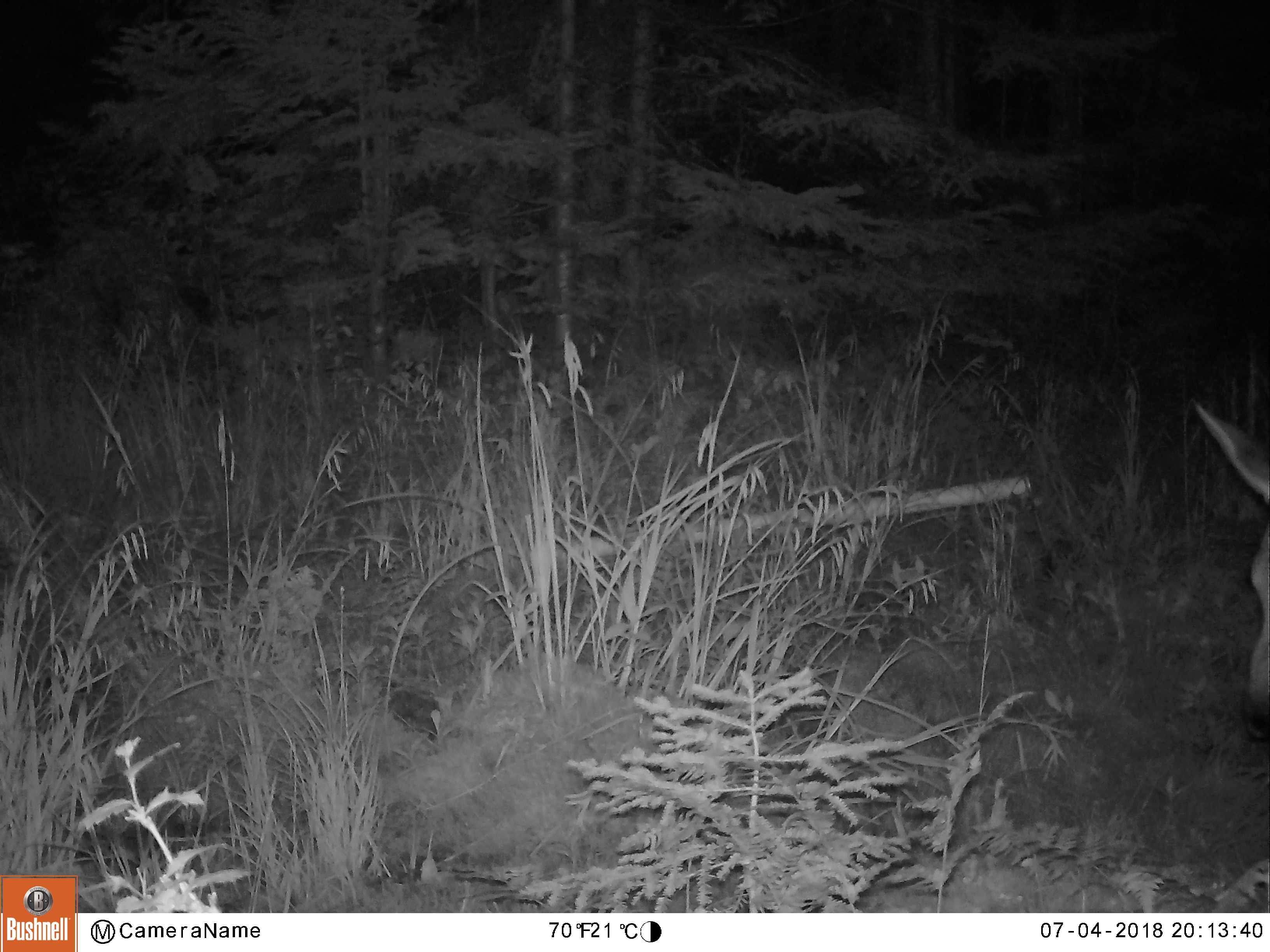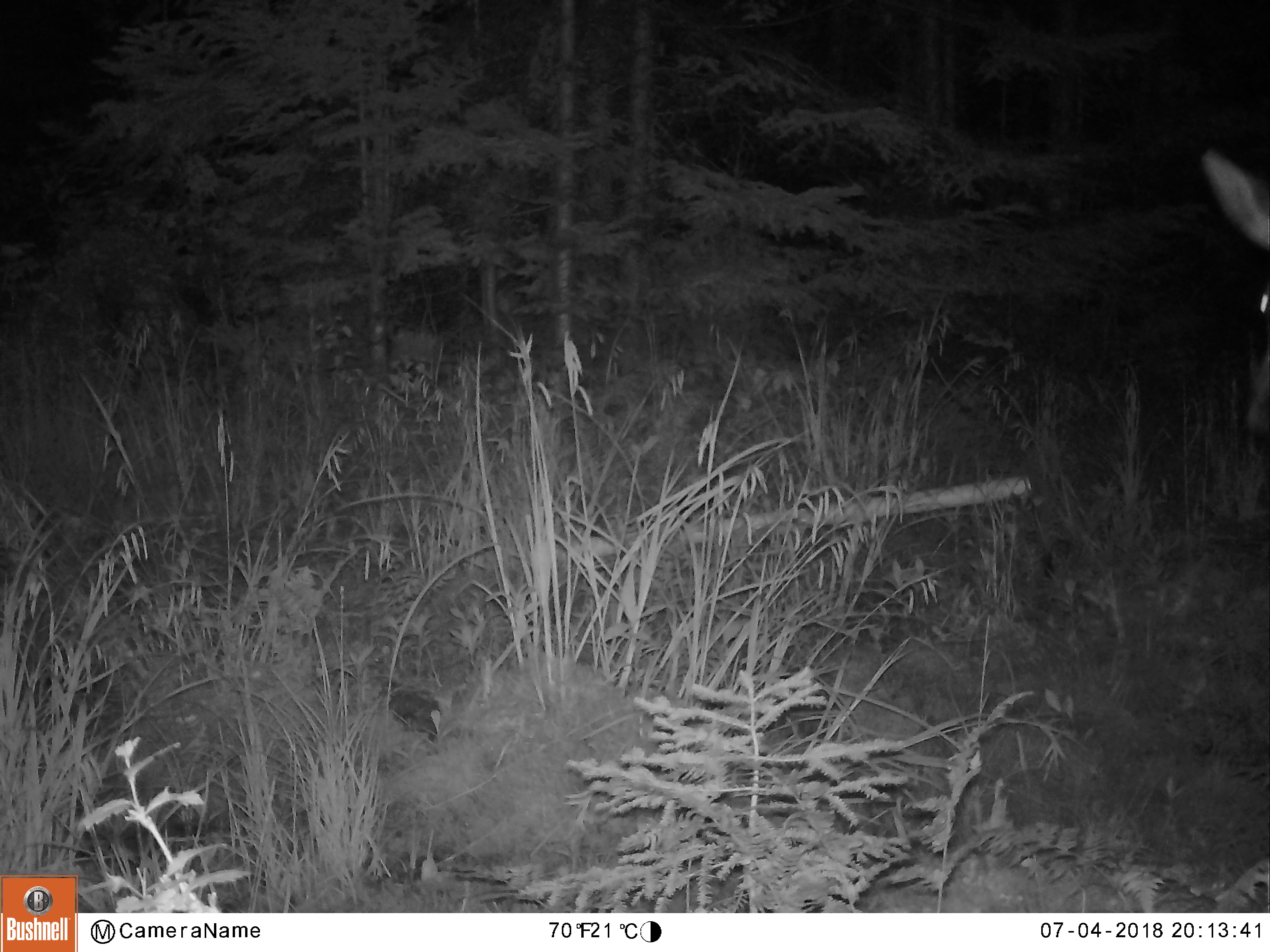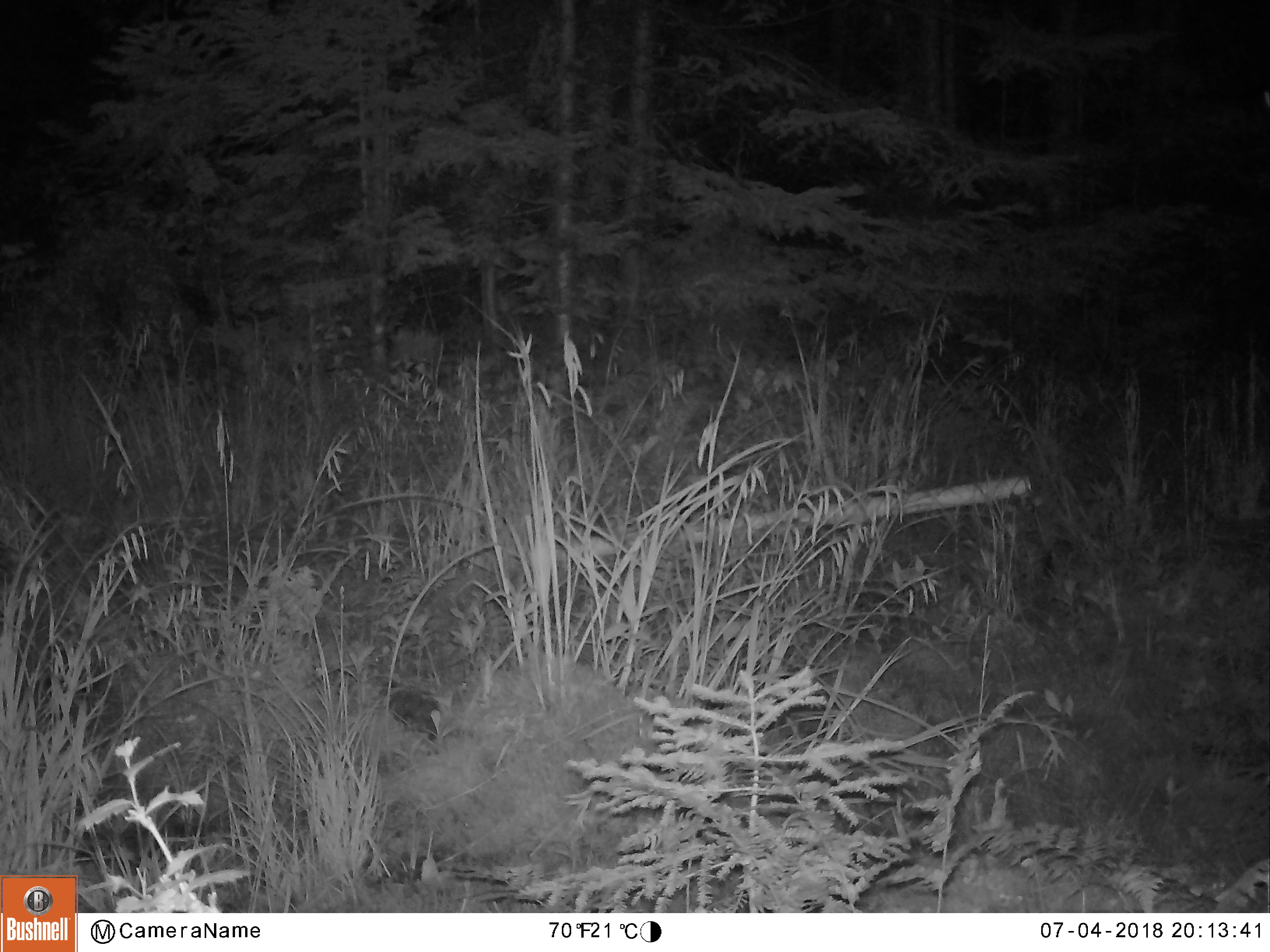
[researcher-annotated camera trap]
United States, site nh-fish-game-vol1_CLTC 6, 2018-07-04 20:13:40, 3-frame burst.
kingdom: Animalia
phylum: Chordata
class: Mammalia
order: Artiodactyla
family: Cervidae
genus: Alces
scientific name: Alces alces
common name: moose